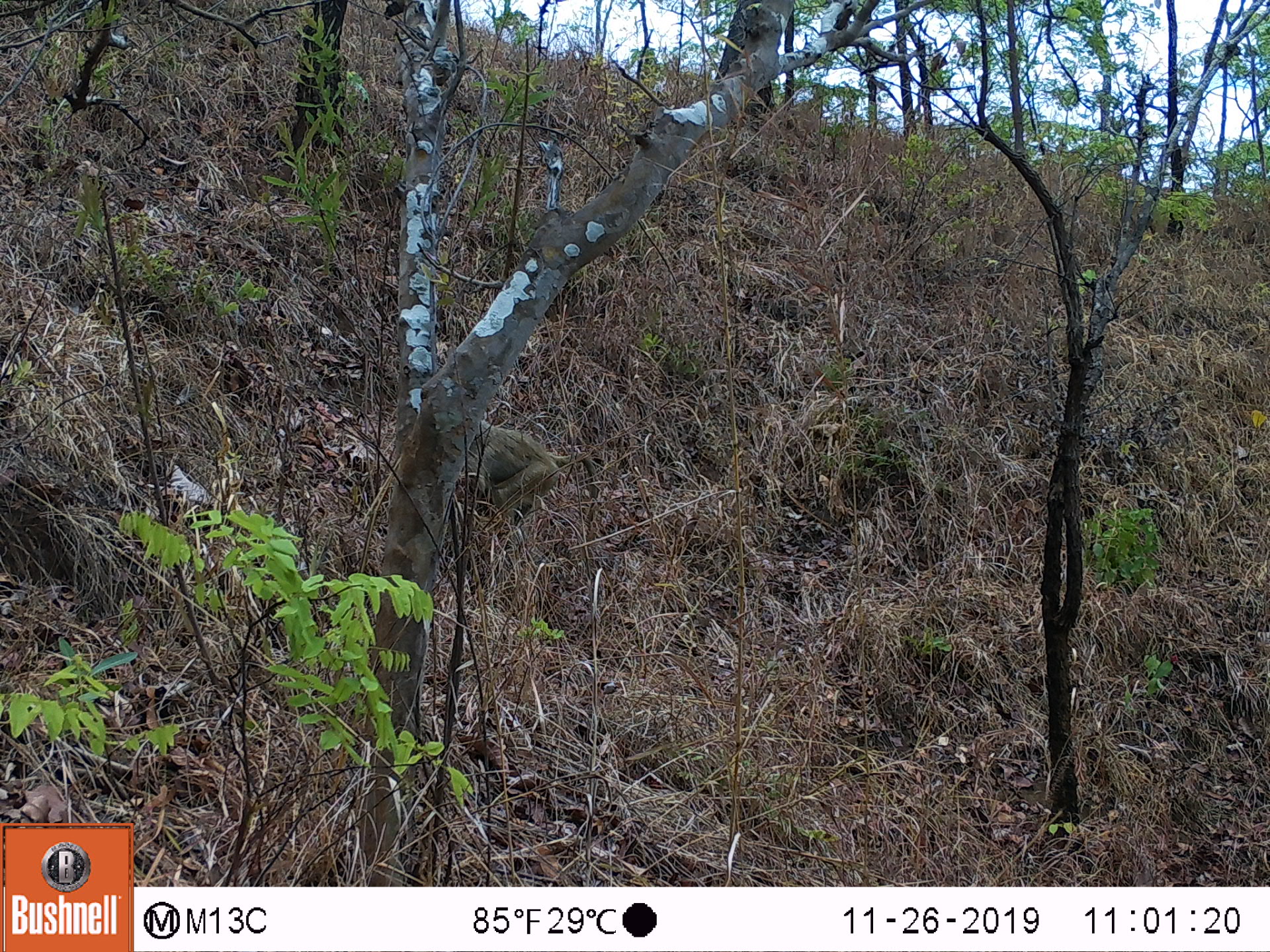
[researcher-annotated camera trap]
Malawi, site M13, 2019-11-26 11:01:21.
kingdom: Animalia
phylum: Chordata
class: Mammalia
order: Primates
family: Cercopithecidae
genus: Papio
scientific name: Papio cynocephalus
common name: yellow baboon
Yellow baboon (Papio cynocephalus), count 1.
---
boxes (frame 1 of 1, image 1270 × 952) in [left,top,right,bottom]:
yellow baboon: [462,418,596,540]